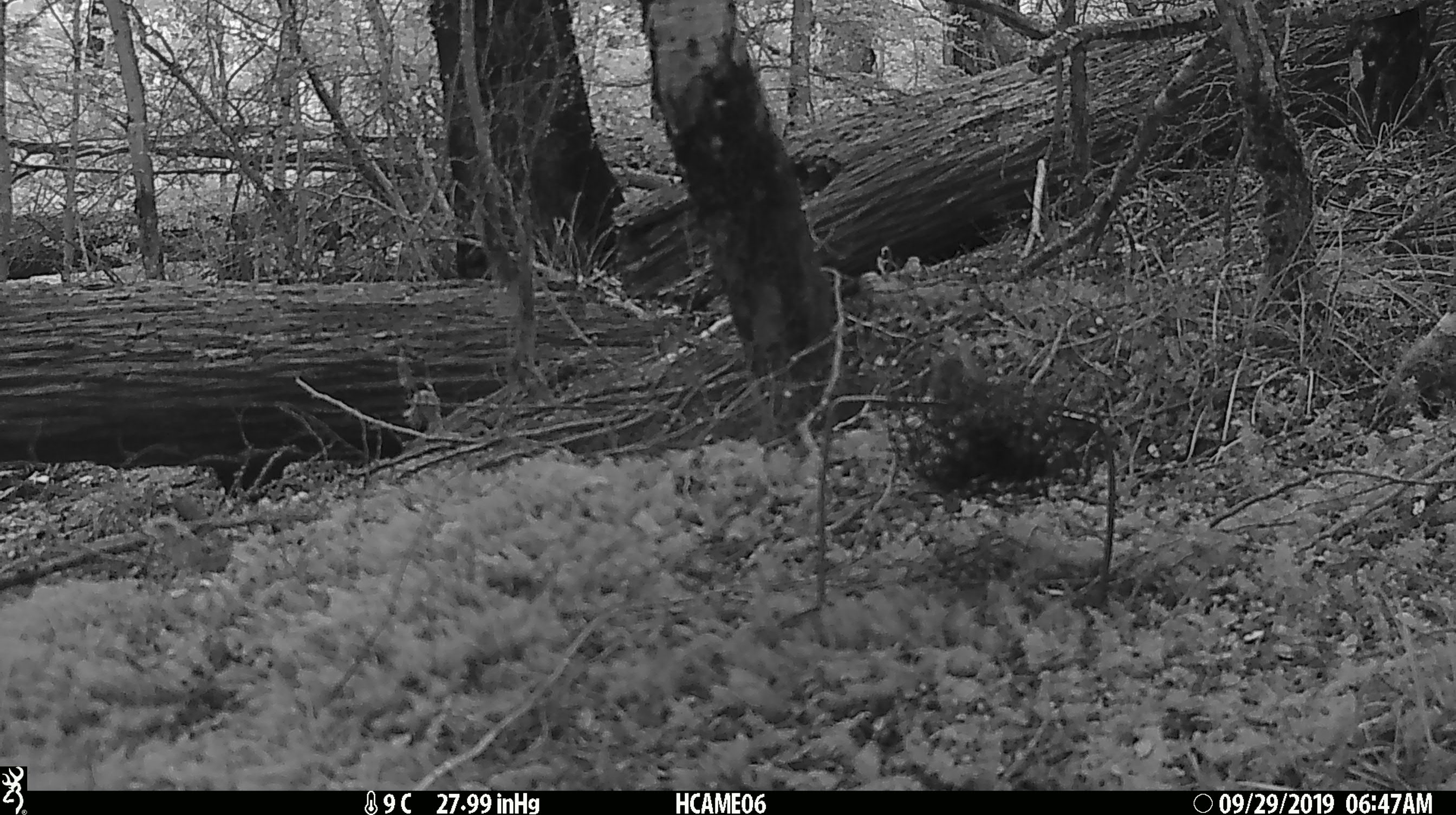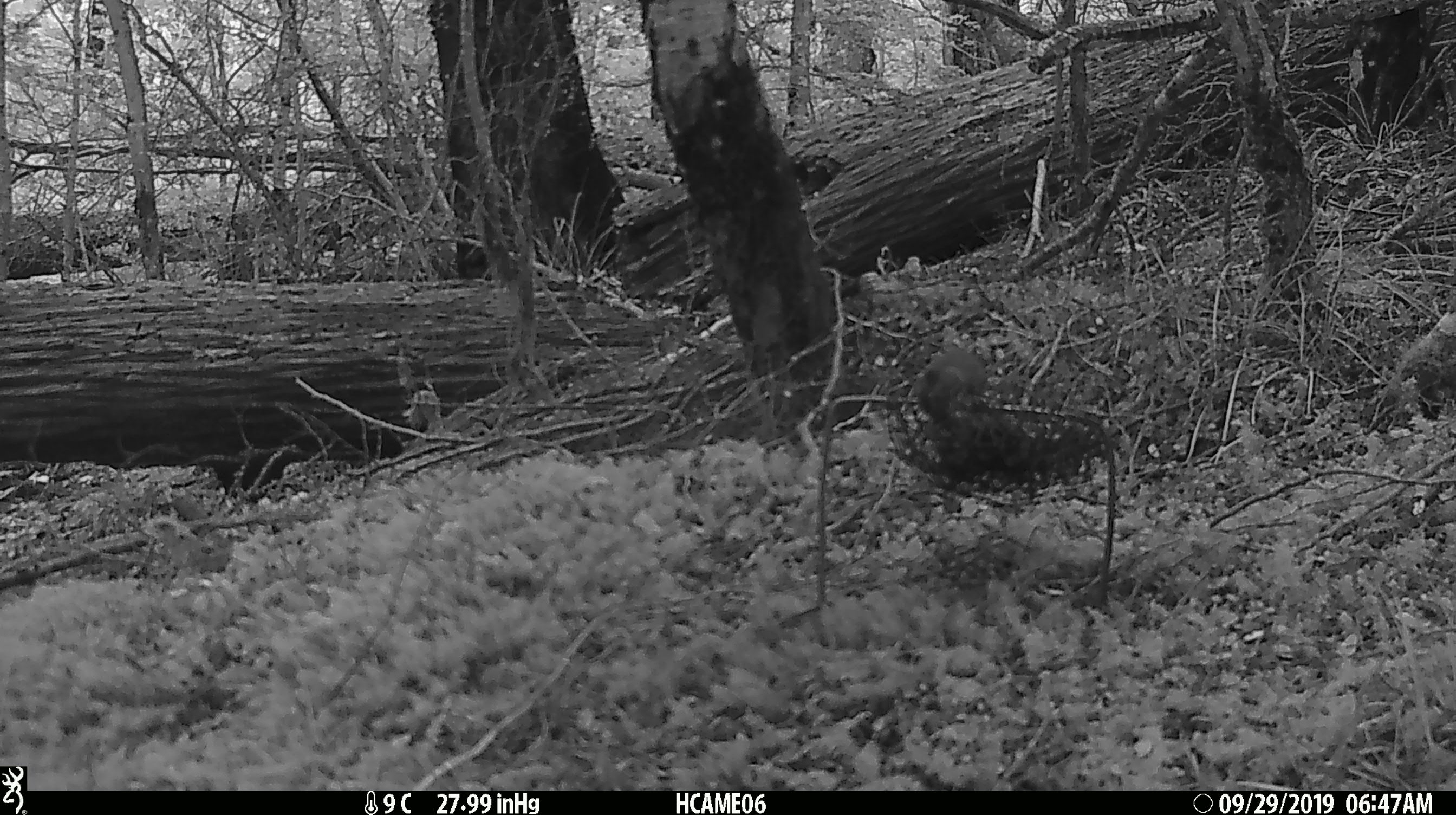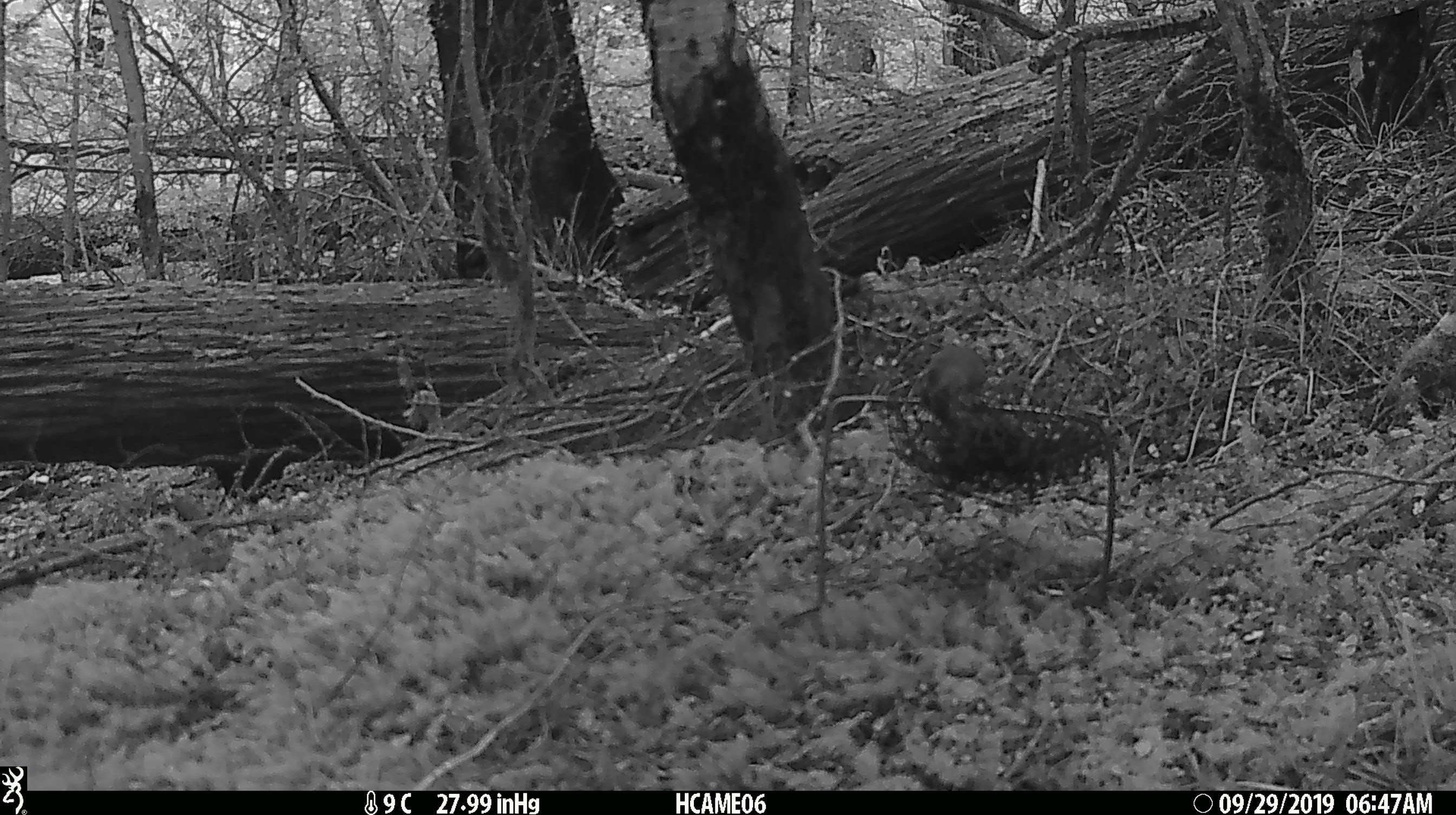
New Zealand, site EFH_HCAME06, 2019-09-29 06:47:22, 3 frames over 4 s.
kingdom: Animalia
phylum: Chordata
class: Mammalia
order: Rodentia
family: Muridae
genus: Mus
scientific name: Mus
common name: mouse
Mouse (Mus).